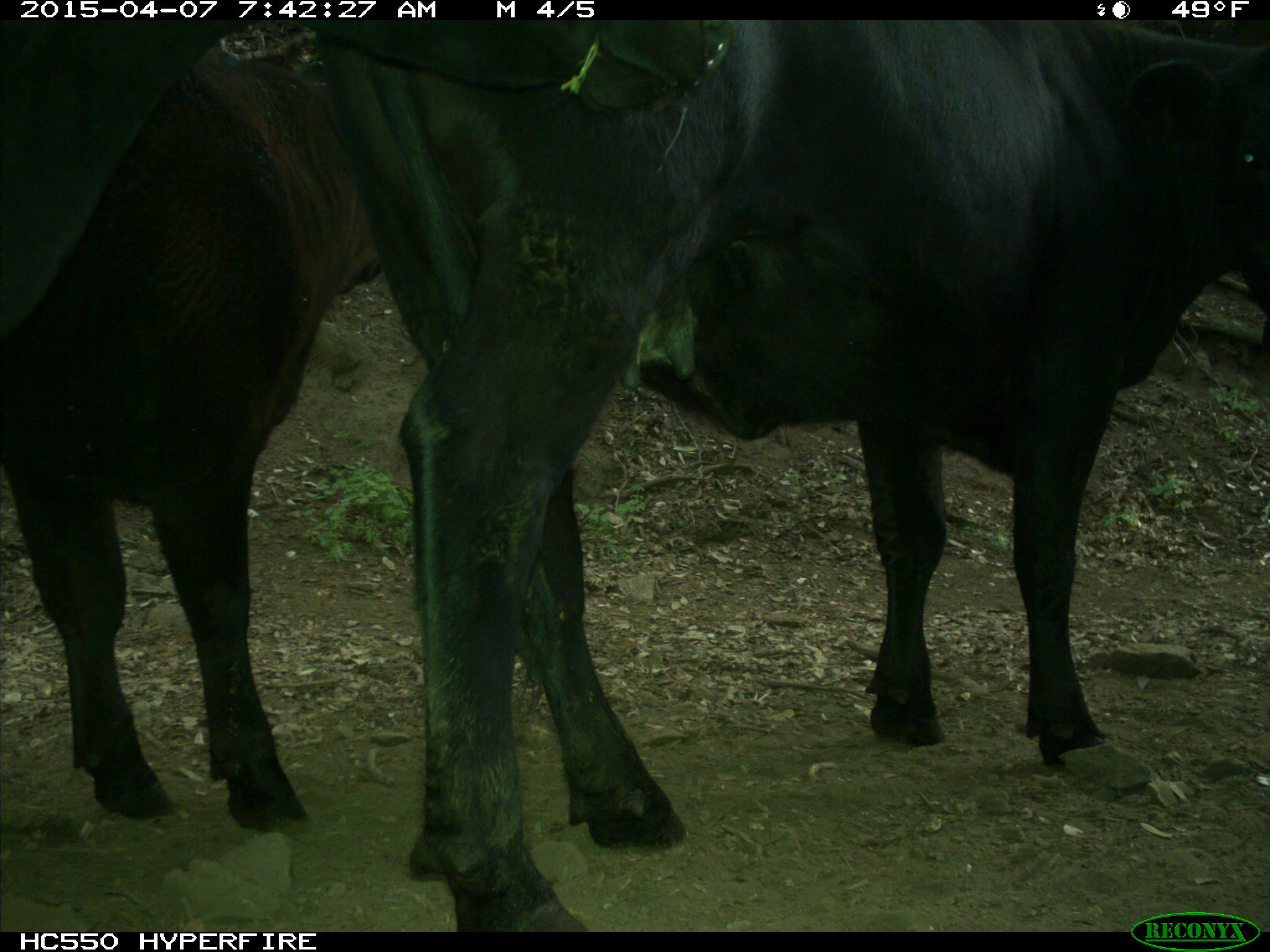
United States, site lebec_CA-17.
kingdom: Animalia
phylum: Chordata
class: Mammalia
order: Artiodactyla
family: Bovidae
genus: Bos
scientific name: Bos taurus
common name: domestic cow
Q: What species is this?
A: Bos taurus (domestic cow).